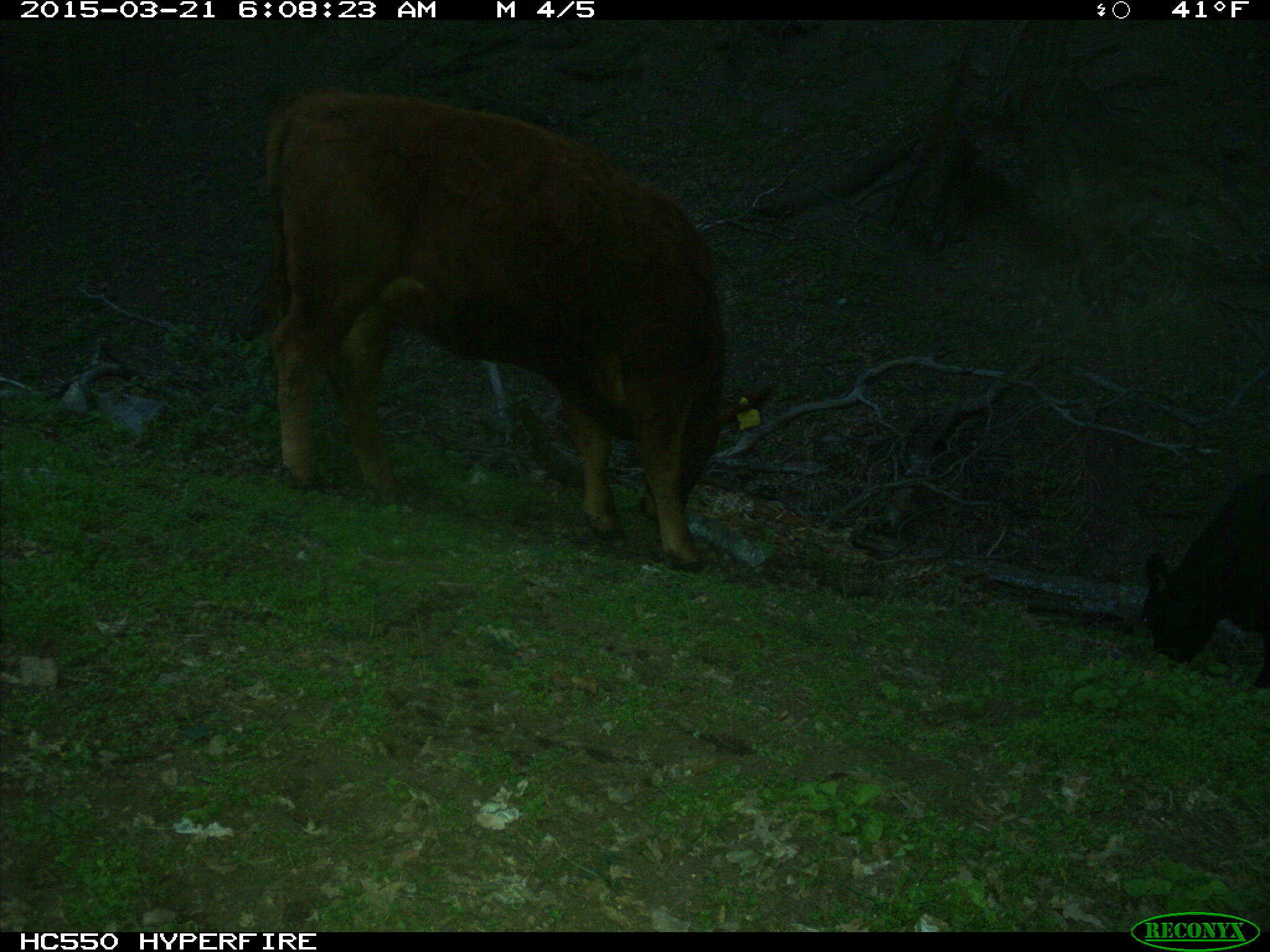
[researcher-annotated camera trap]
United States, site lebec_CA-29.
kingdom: Animalia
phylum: Chordata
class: Mammalia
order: Artiodactyla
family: Bovidae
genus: Bos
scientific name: Bos taurus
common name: domestic cow